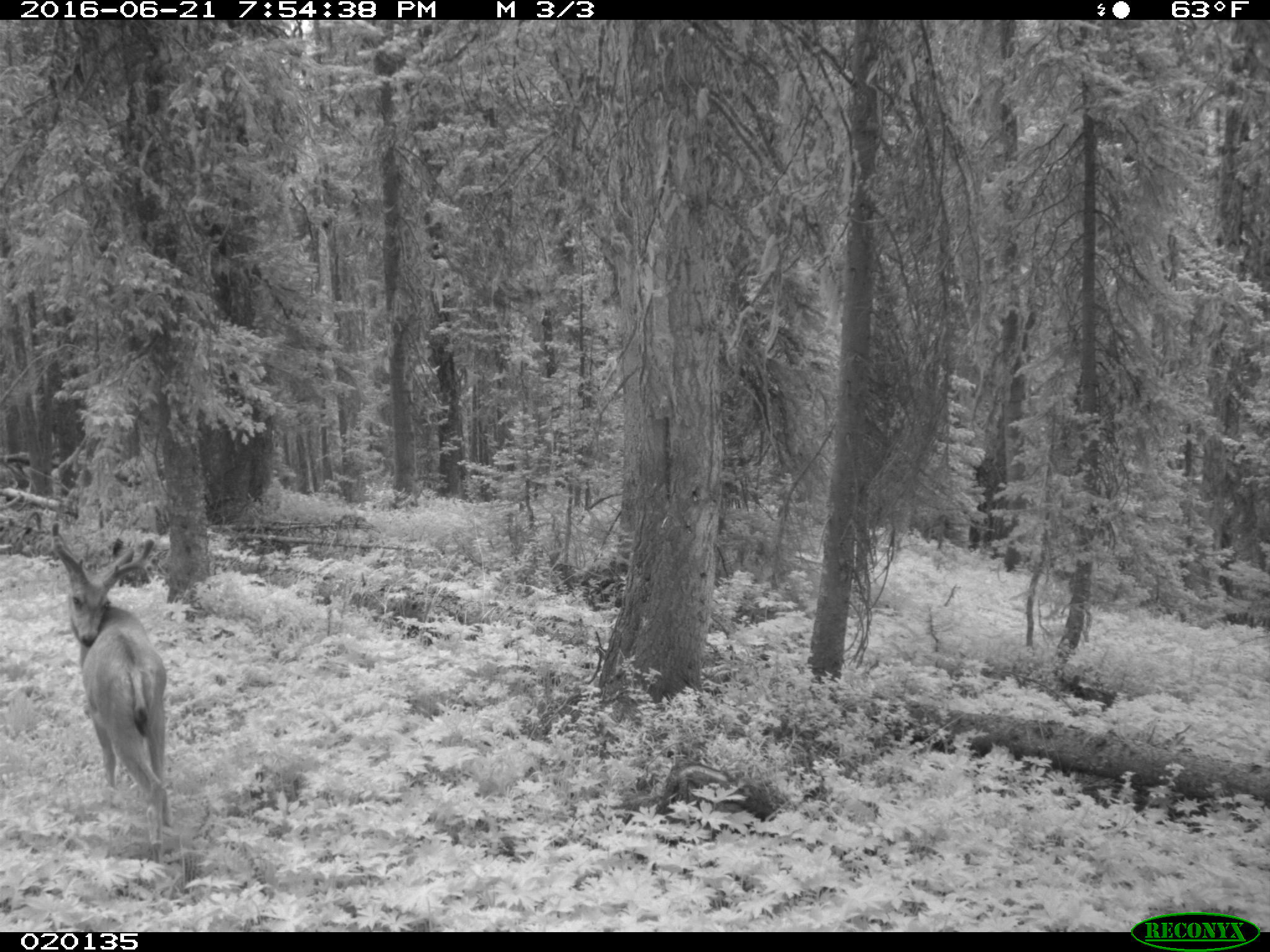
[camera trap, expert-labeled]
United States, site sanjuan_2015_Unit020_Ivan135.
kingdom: Animalia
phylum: Chordata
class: Mammalia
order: Artiodactyla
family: Cervidae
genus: Odocoileus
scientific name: Odocoileus hemionus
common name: mule deer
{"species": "Odocoileus hemionus (mule deer)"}